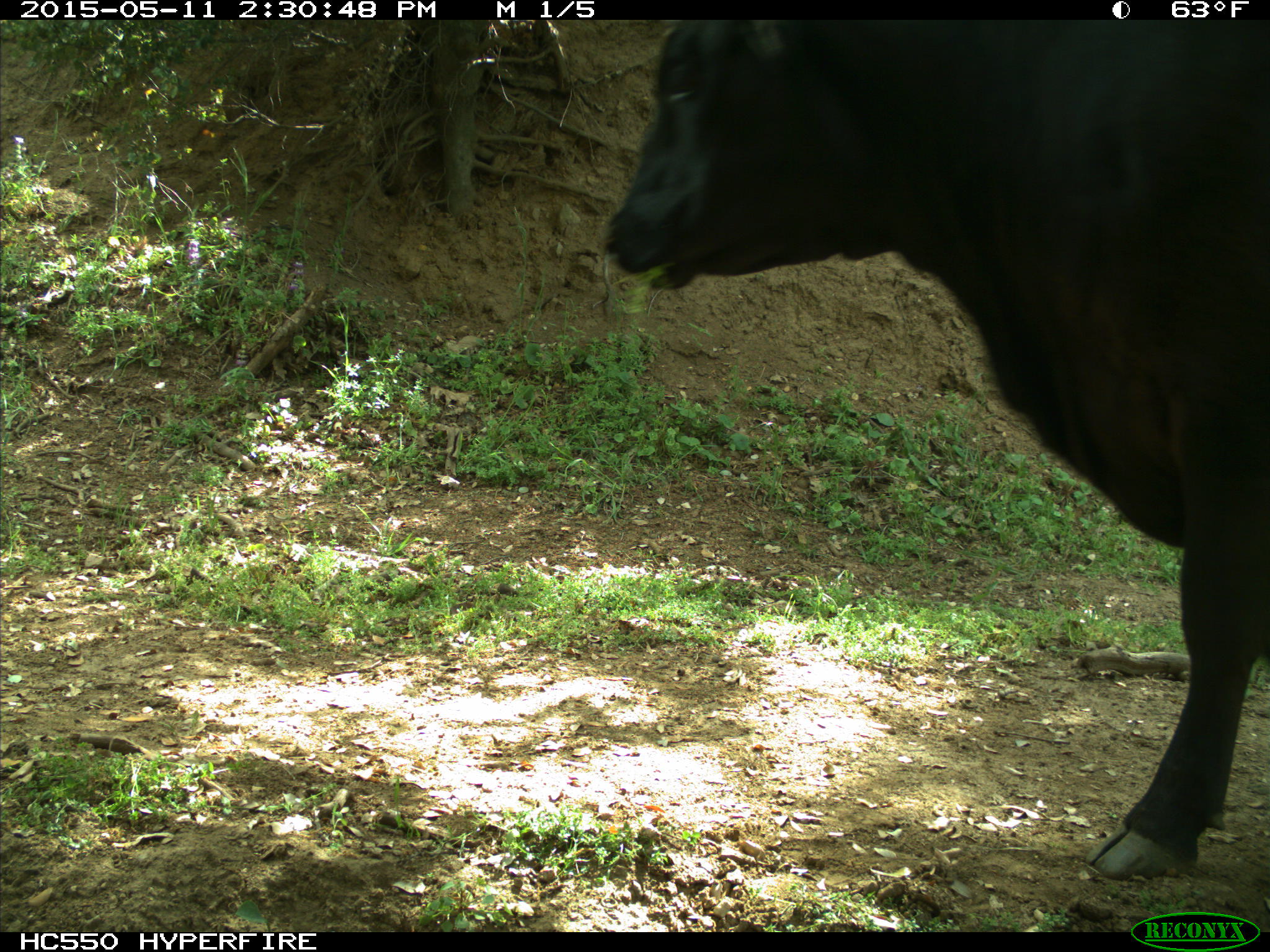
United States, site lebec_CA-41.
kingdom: Animalia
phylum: Chordata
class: Mammalia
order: Artiodactyla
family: Bovidae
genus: Bos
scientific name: Bos taurus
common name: domestic cow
Bos taurus (domestic cow).